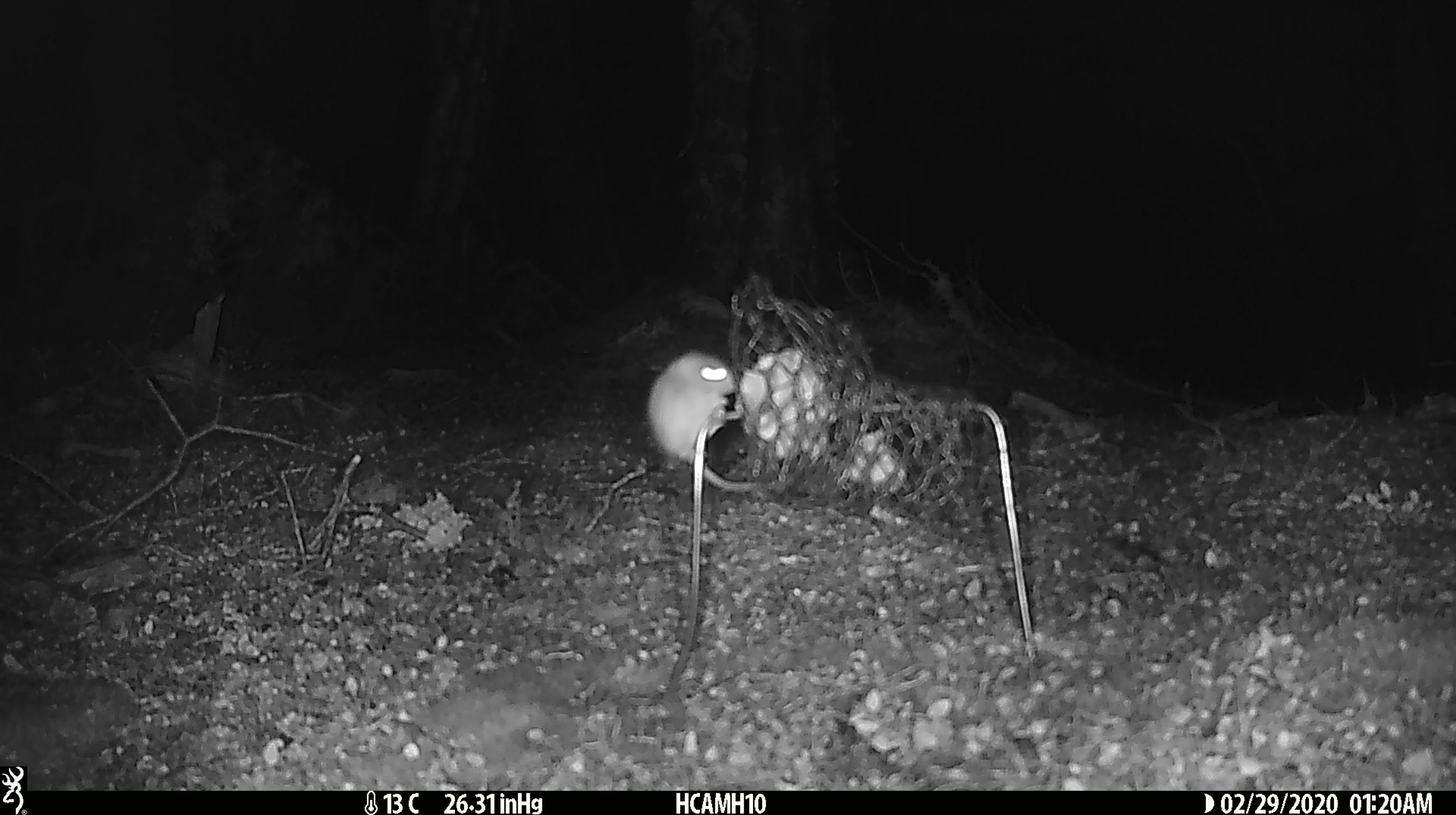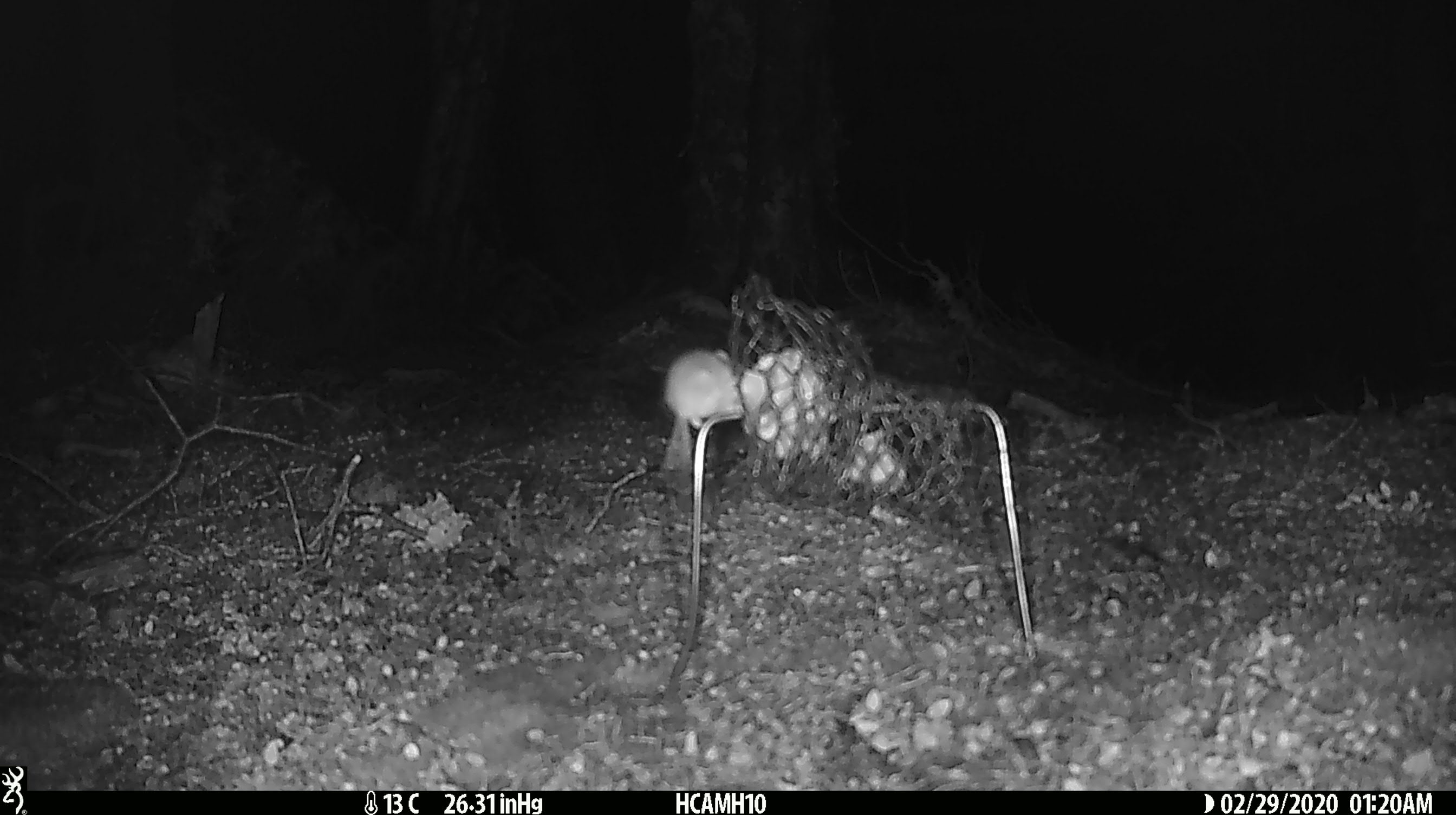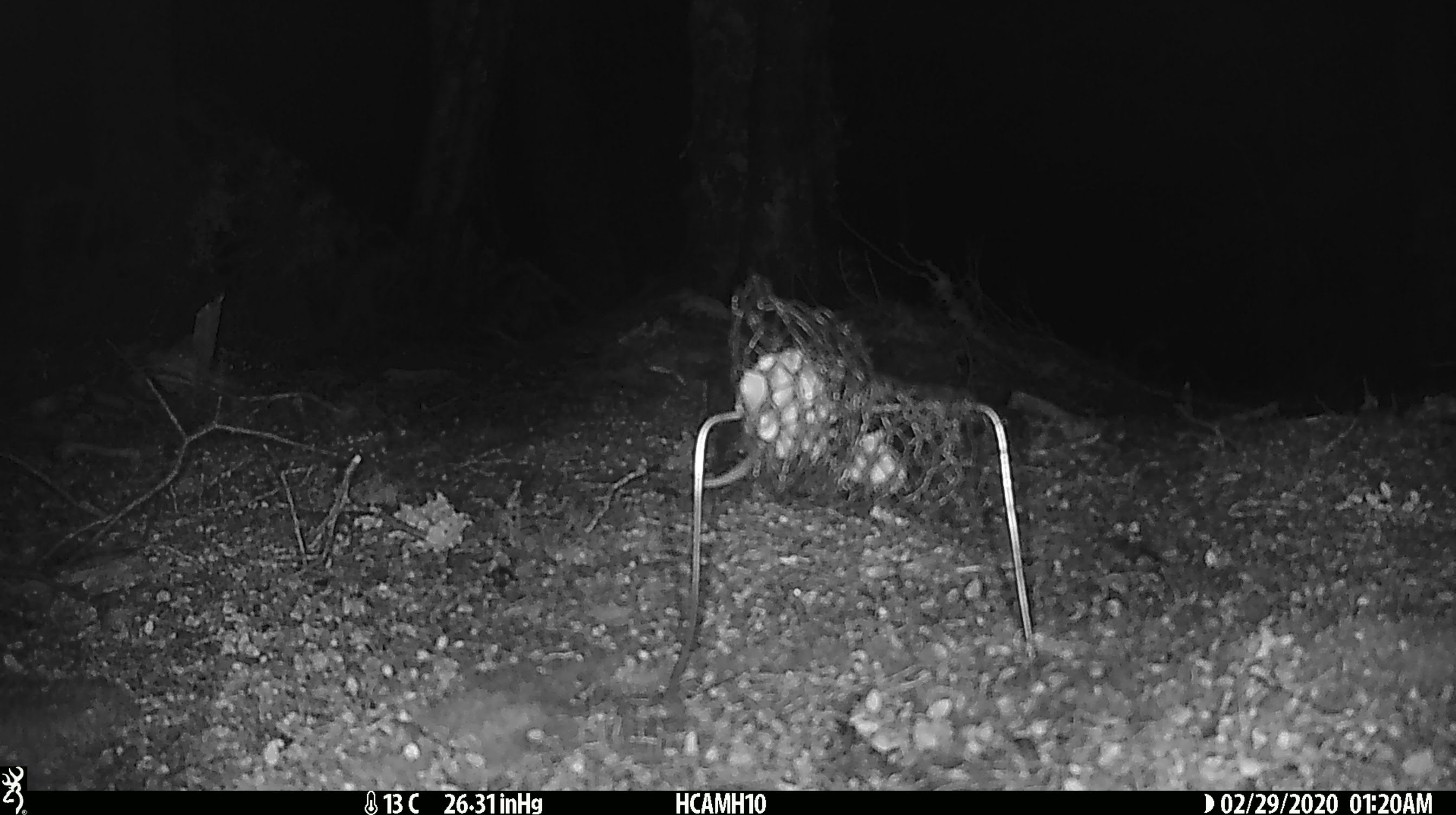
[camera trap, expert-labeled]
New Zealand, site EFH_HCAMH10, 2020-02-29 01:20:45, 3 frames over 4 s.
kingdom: Animalia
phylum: Chordata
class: Mammalia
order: Rodentia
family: Muridae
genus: Mus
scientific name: Mus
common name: mouse